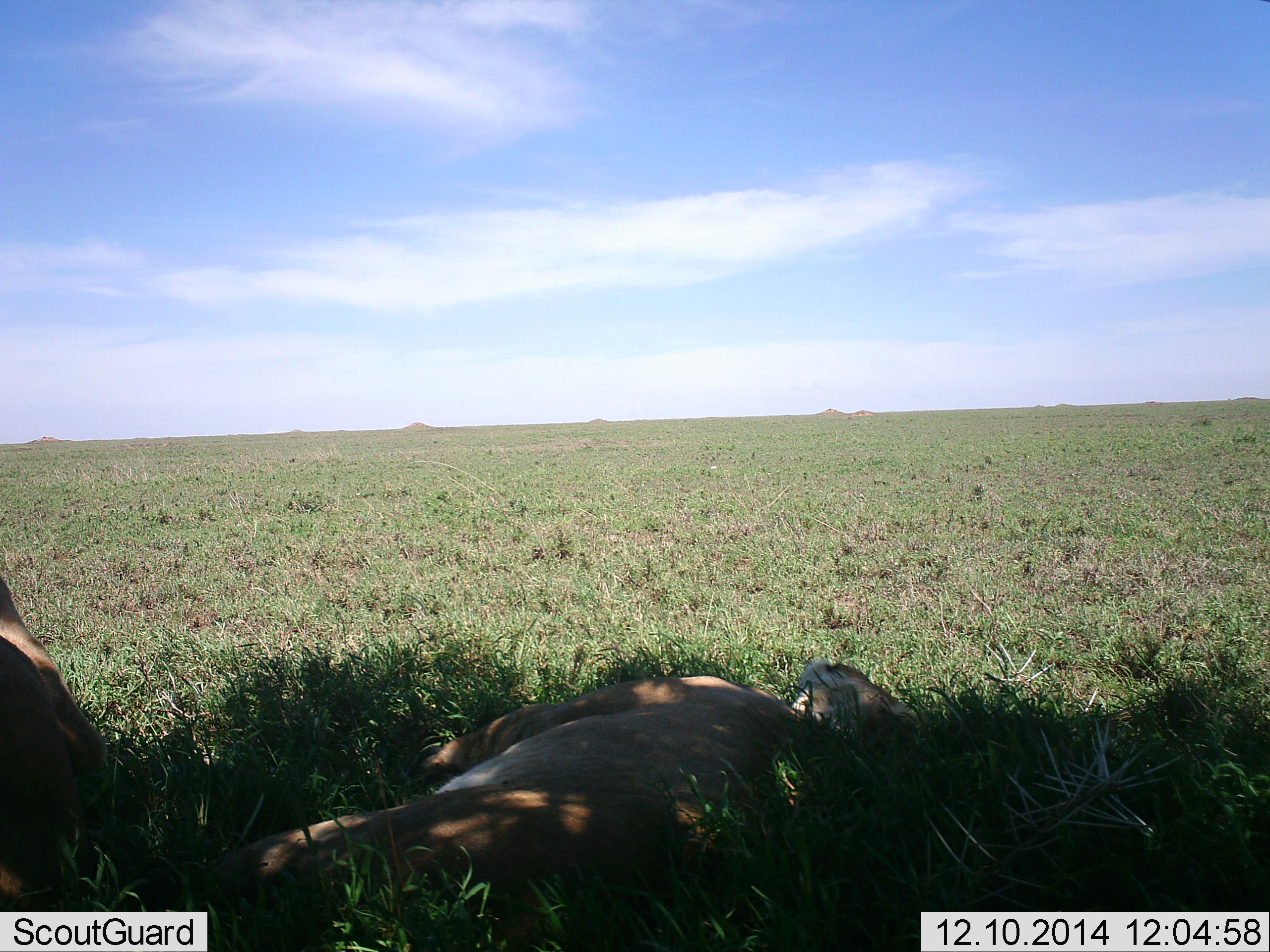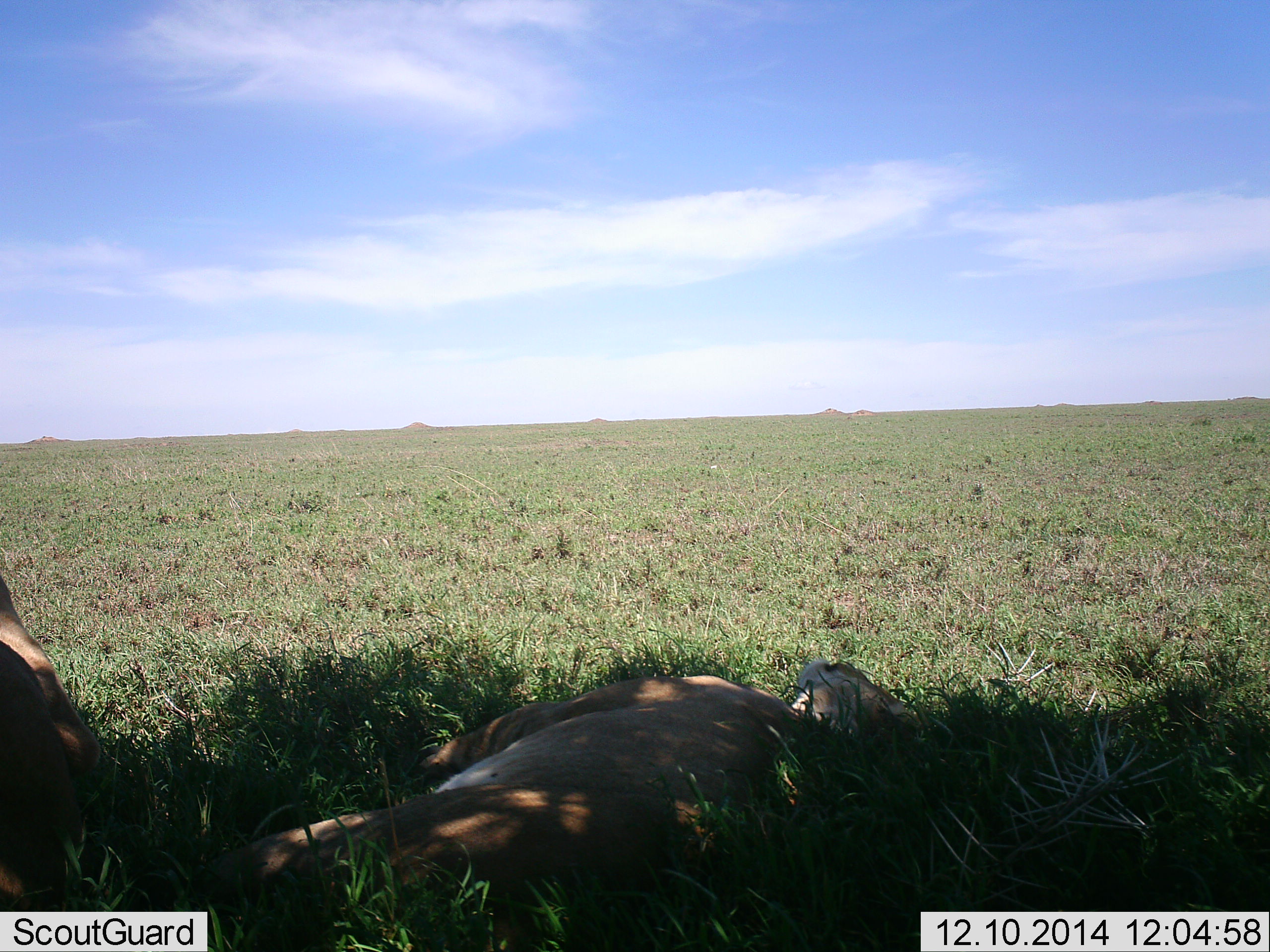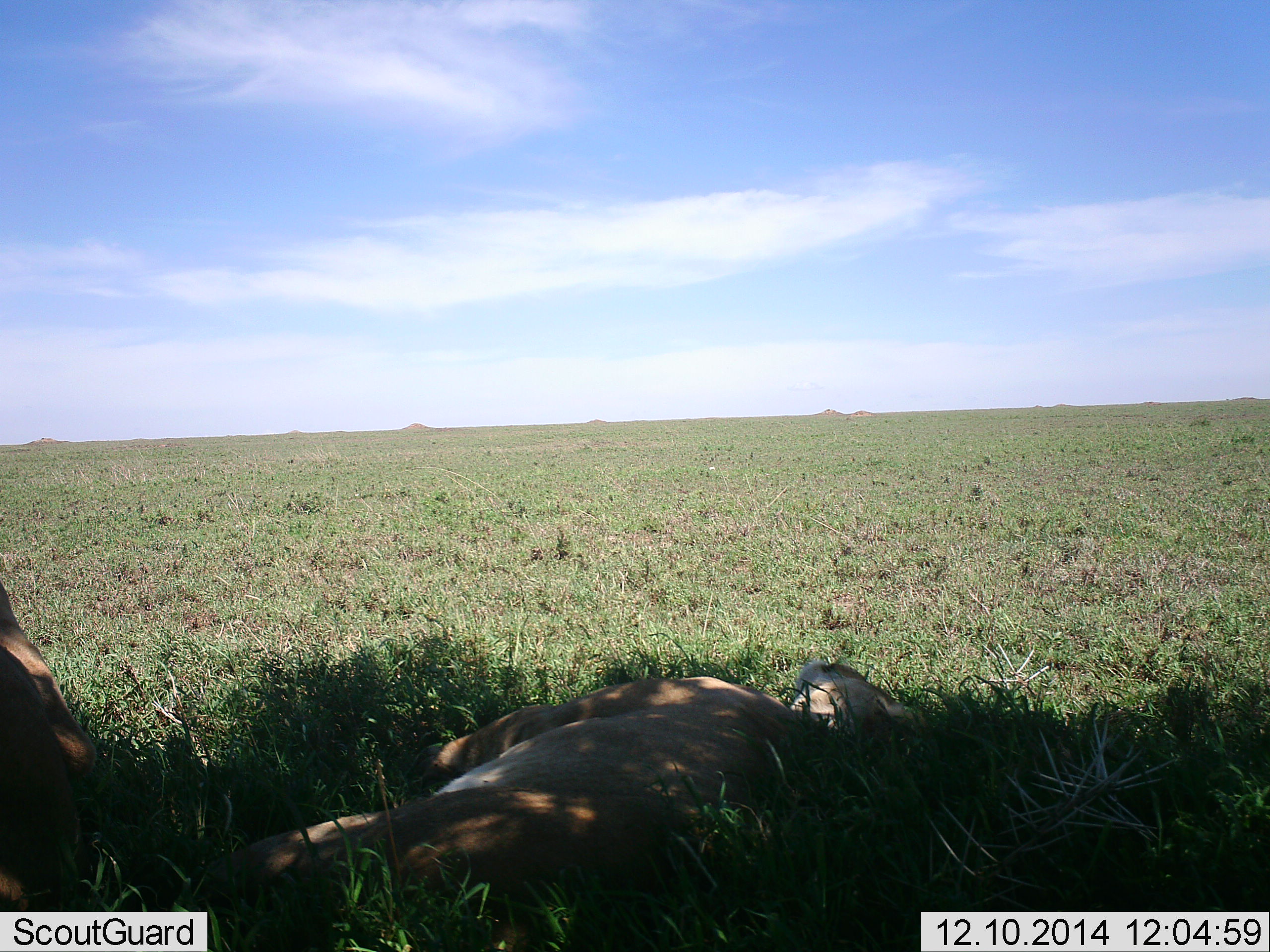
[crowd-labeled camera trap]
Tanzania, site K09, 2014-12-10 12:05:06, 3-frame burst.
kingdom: Animalia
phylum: Chordata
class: Mammalia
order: Carnivora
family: Felidae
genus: Panthera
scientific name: Panthera leo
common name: lion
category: lionfemale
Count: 2.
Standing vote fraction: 10%.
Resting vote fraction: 100%.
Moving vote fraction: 0%.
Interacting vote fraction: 0%.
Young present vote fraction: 0%.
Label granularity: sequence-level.